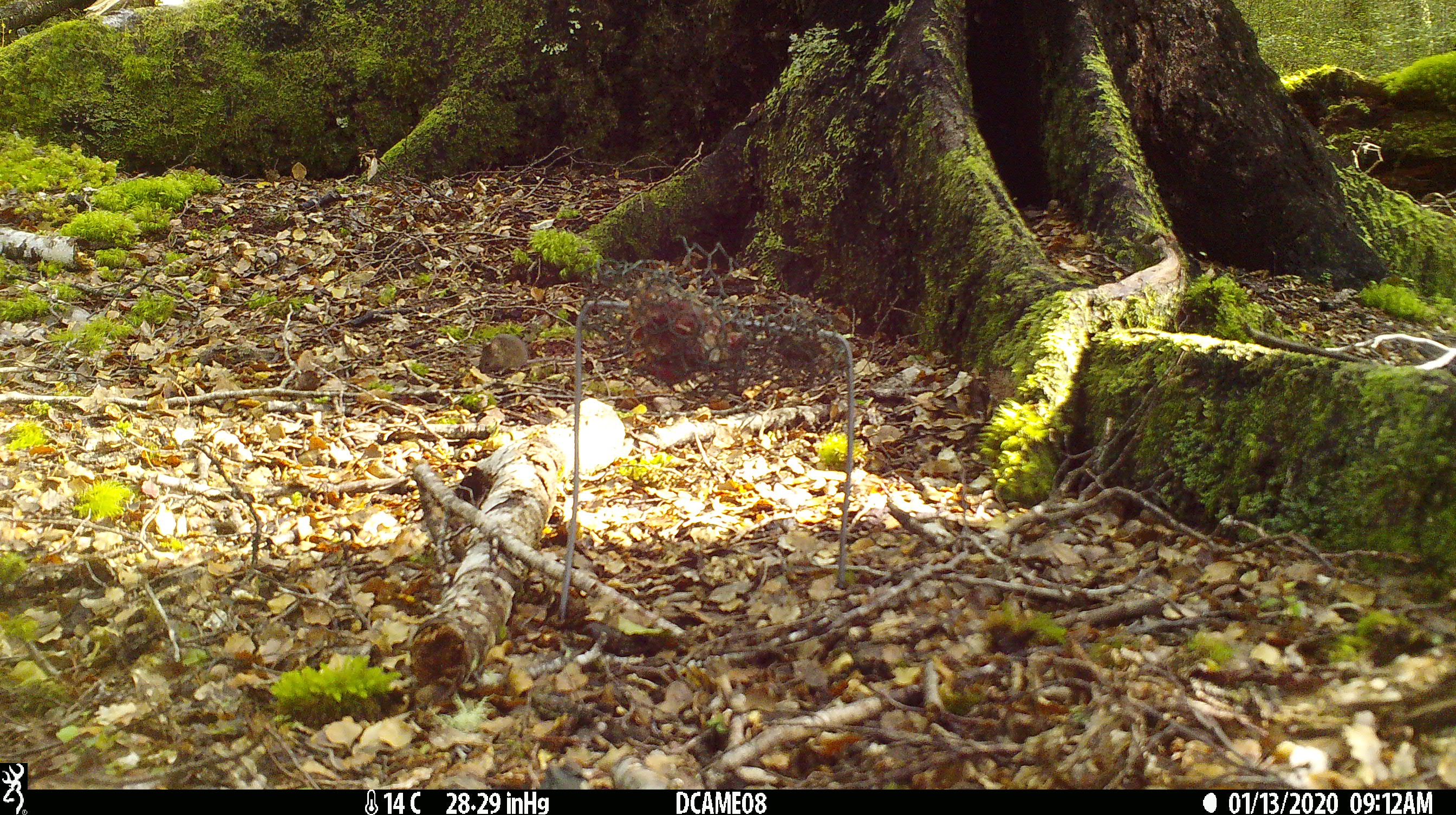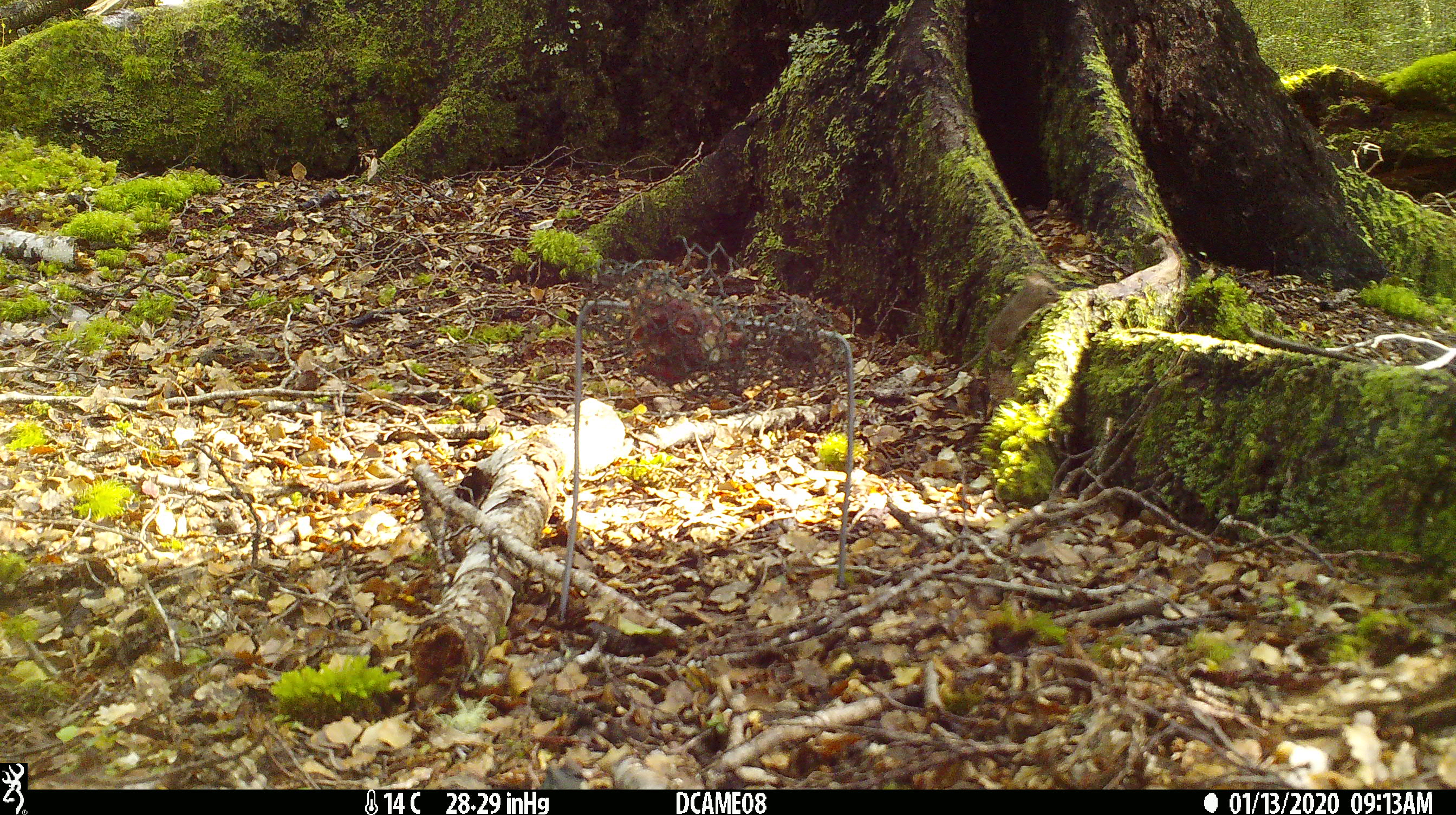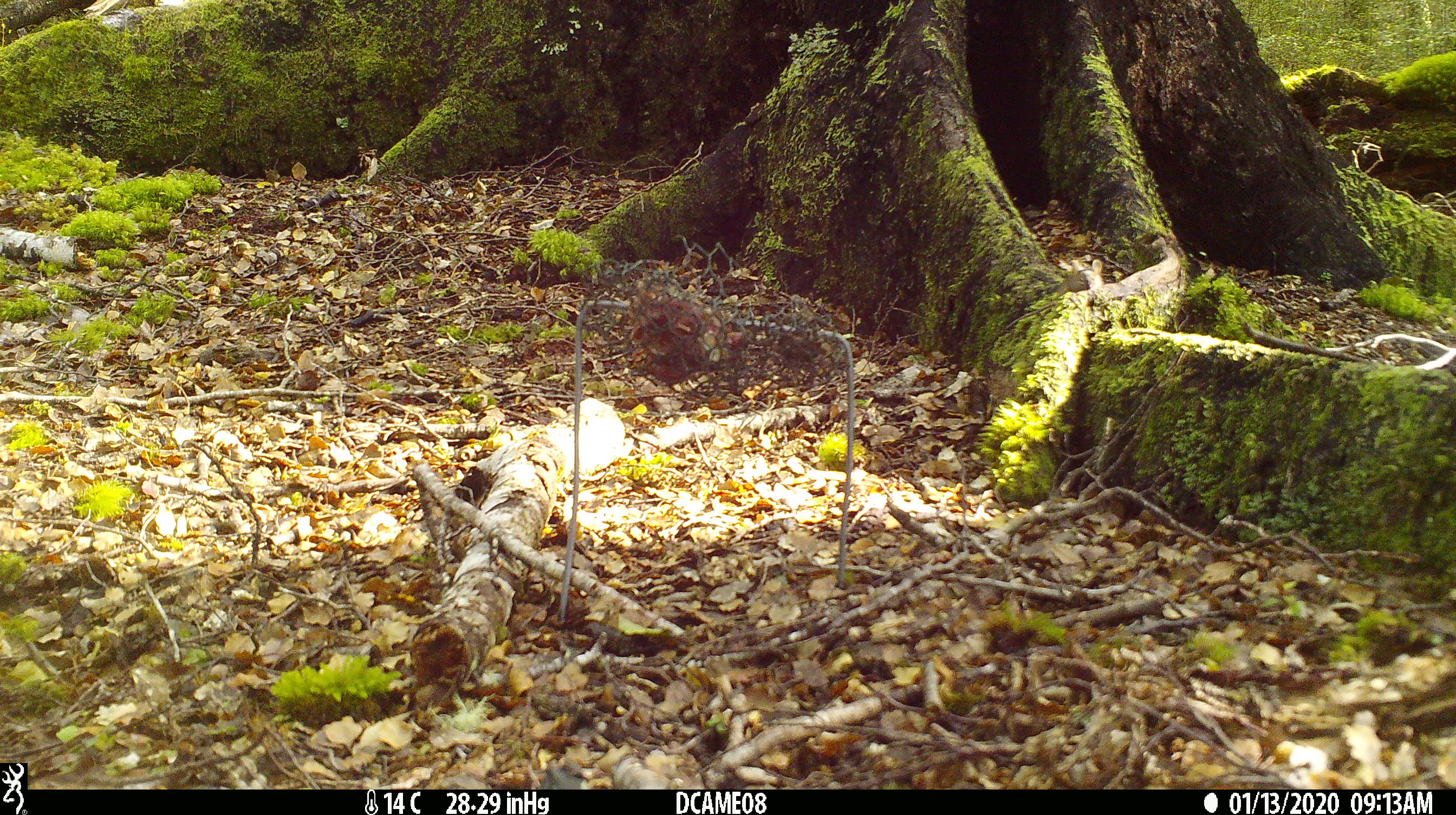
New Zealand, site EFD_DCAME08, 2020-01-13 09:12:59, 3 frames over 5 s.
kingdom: Animalia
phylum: Chordata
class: Mammalia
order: Rodentia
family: Muridae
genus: Mus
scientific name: Mus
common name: mouse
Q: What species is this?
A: Mouse (Mus).